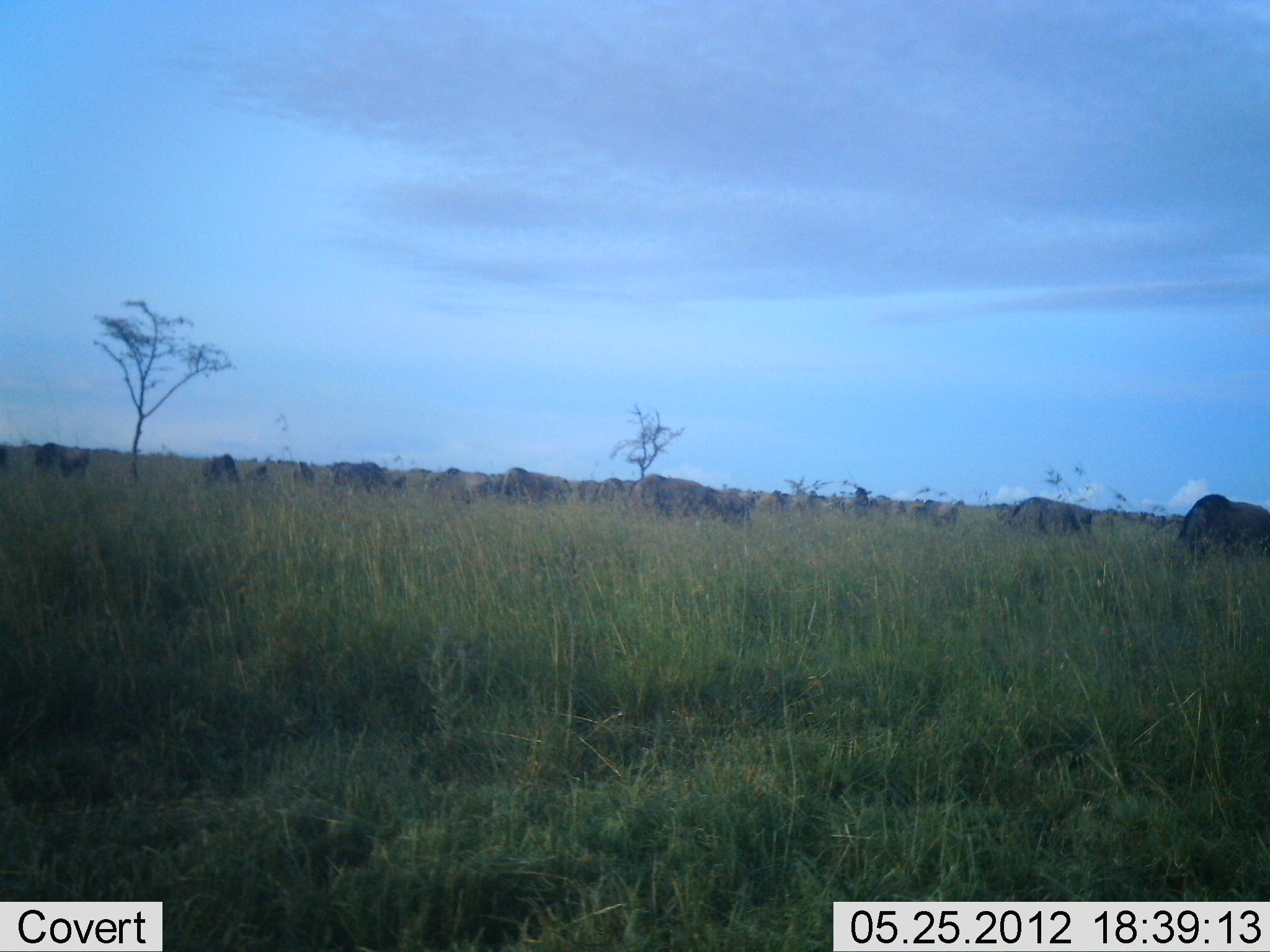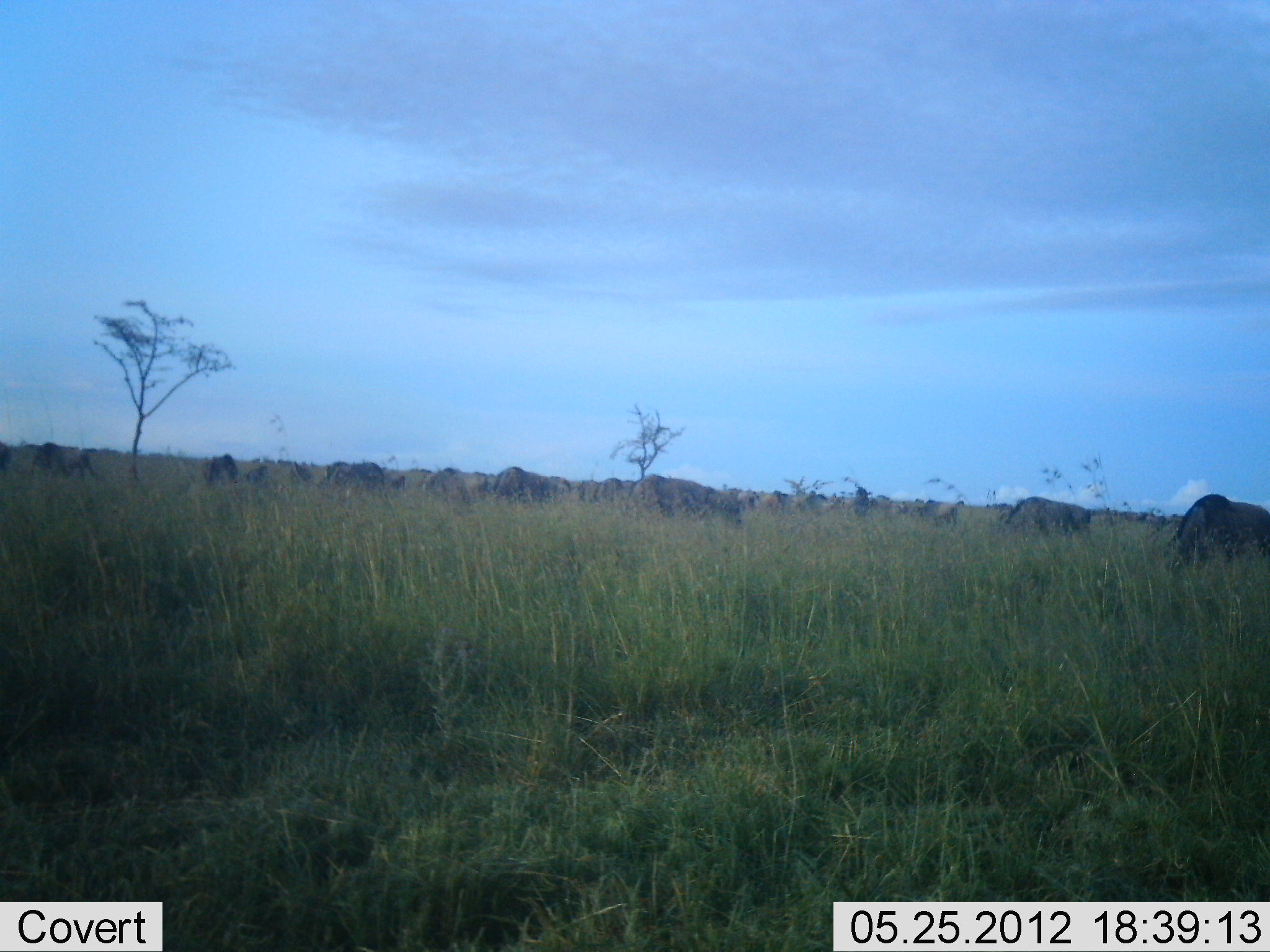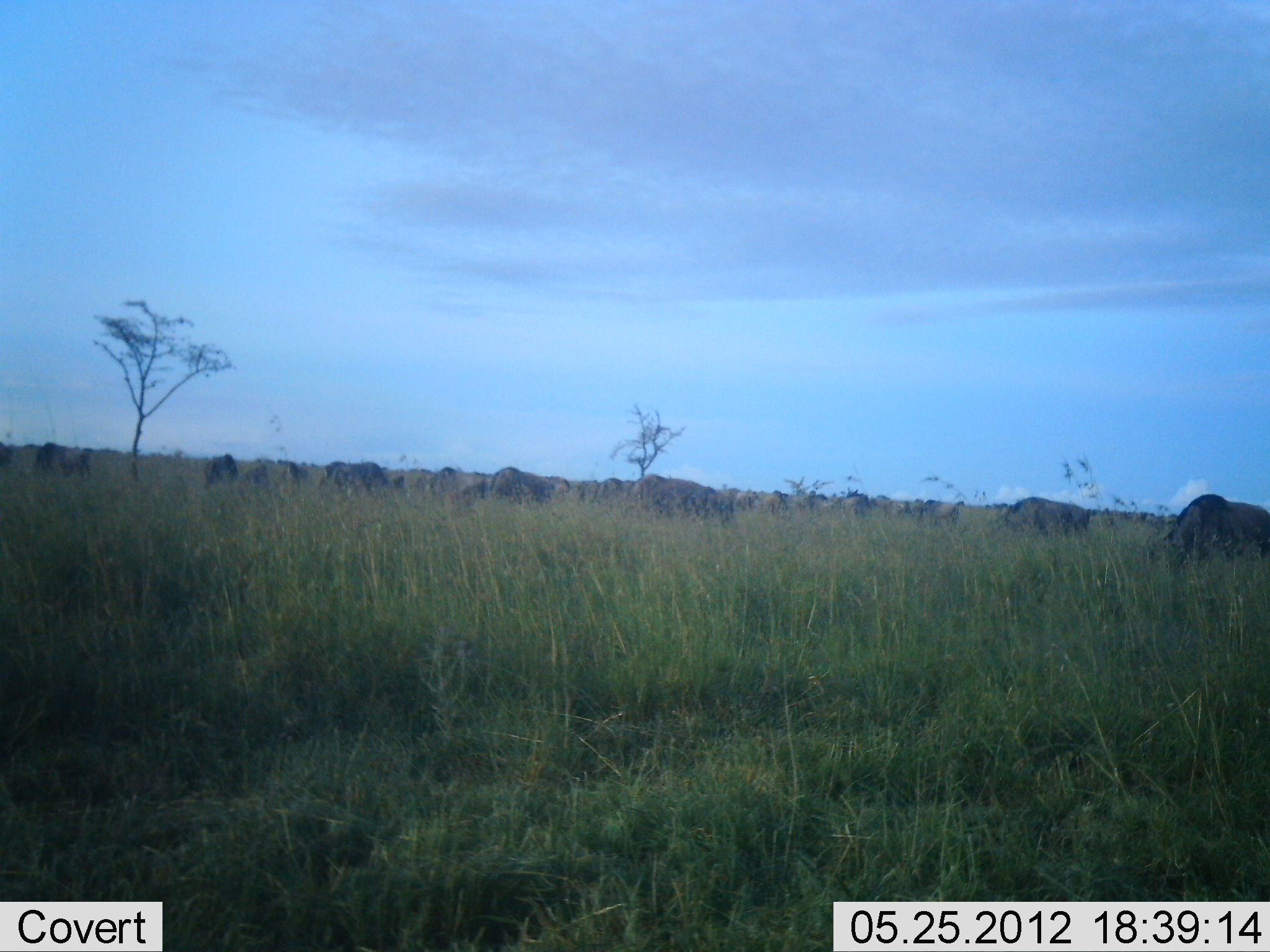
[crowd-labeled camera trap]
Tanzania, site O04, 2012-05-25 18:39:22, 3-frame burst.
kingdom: Animalia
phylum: Chordata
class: Mammalia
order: Artiodactyla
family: Bovidae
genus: Connochaetes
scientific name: Connochaetes taurinus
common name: blue wildebeest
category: wildebeest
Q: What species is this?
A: Wildebeest (blue wildebeest) (Connochaetes taurinus).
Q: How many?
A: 11-50.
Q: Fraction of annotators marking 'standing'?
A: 10%.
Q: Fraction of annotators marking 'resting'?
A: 0%.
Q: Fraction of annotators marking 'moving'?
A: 20%.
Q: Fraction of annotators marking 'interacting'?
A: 0%.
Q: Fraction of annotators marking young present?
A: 0%.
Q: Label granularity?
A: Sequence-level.